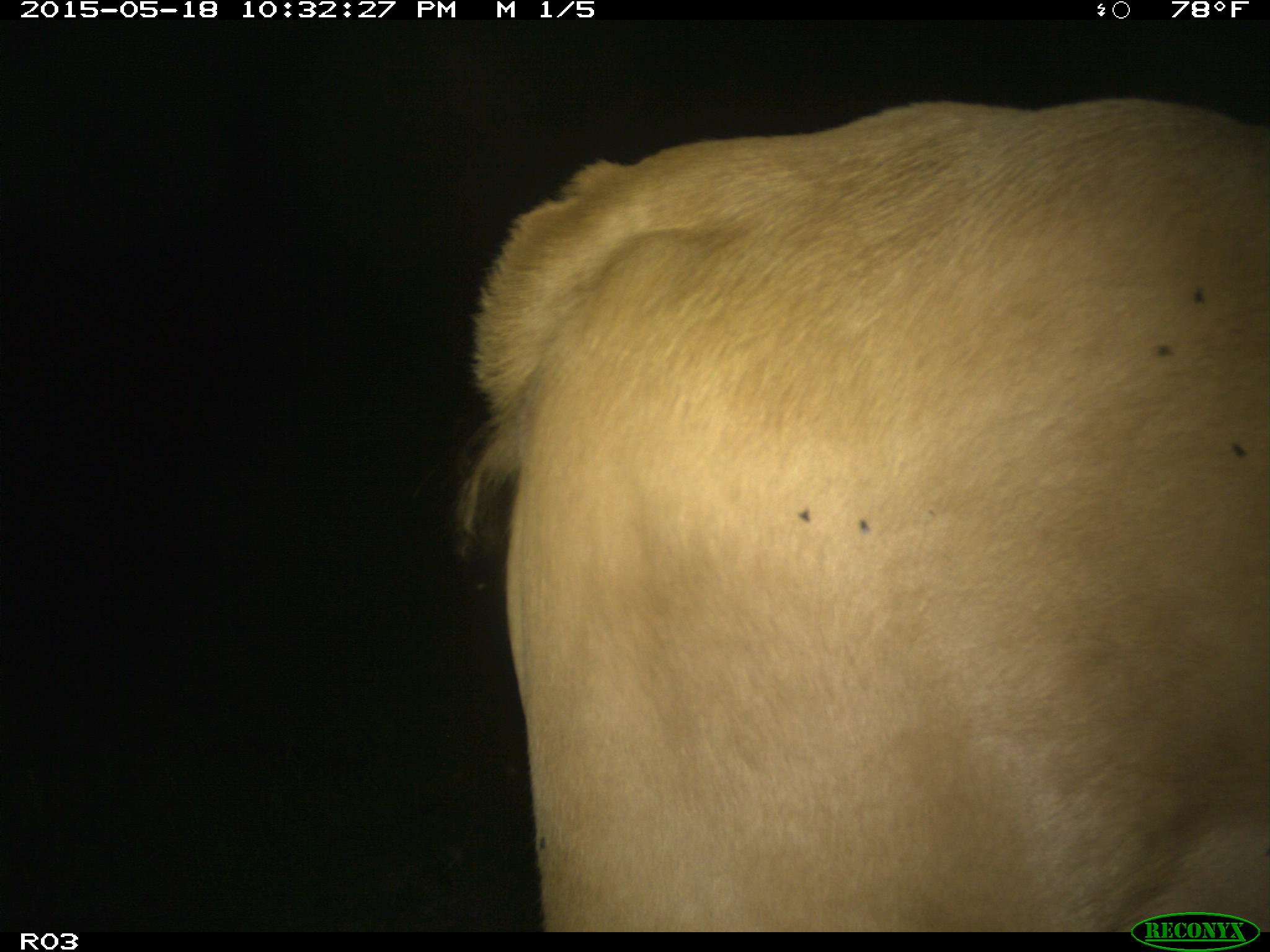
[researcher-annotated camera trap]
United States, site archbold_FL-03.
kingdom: Animalia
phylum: Chordata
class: Mammalia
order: Artiodactyla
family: Bovidae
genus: Bos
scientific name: Bos taurus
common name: domestic cow